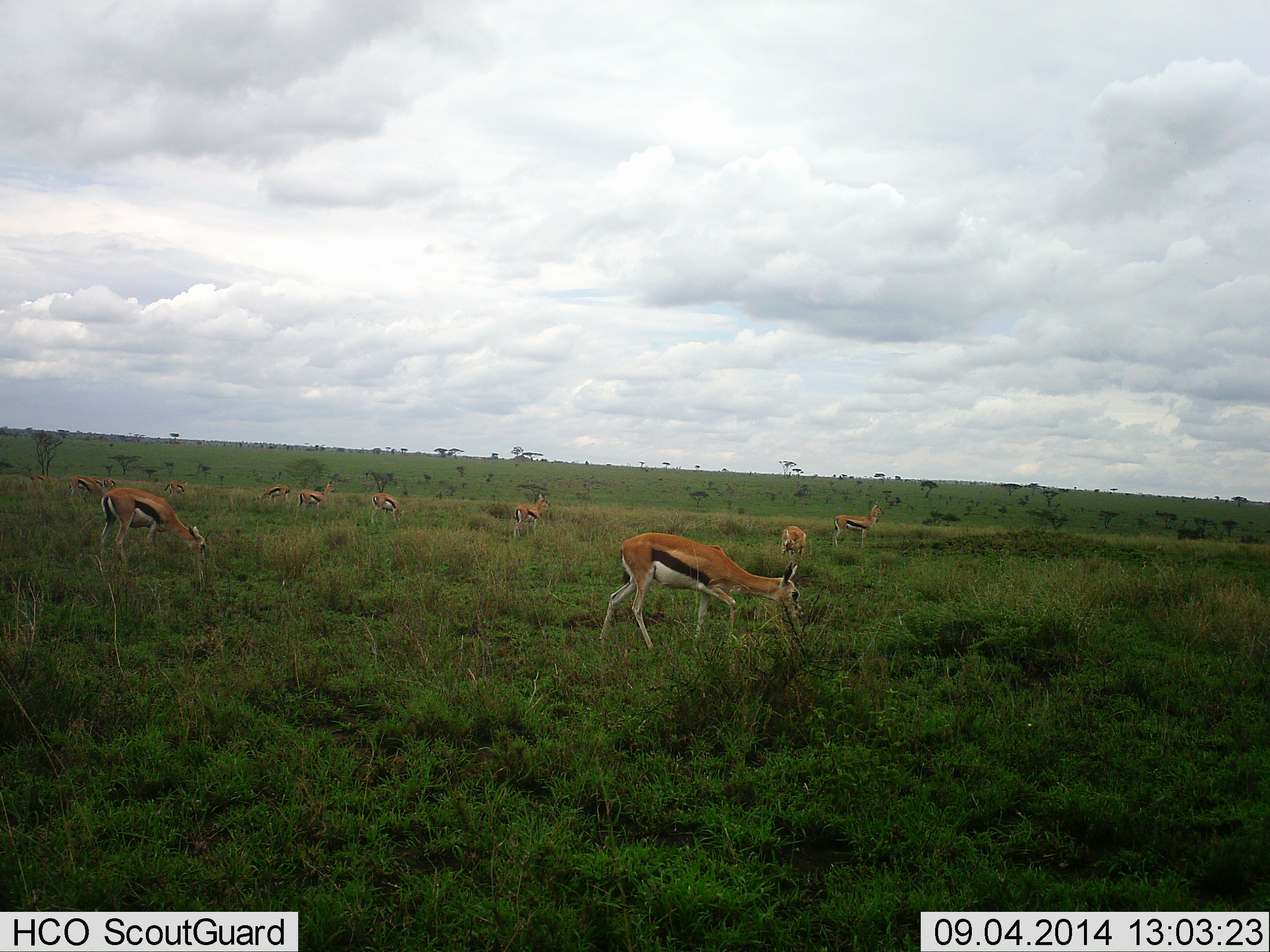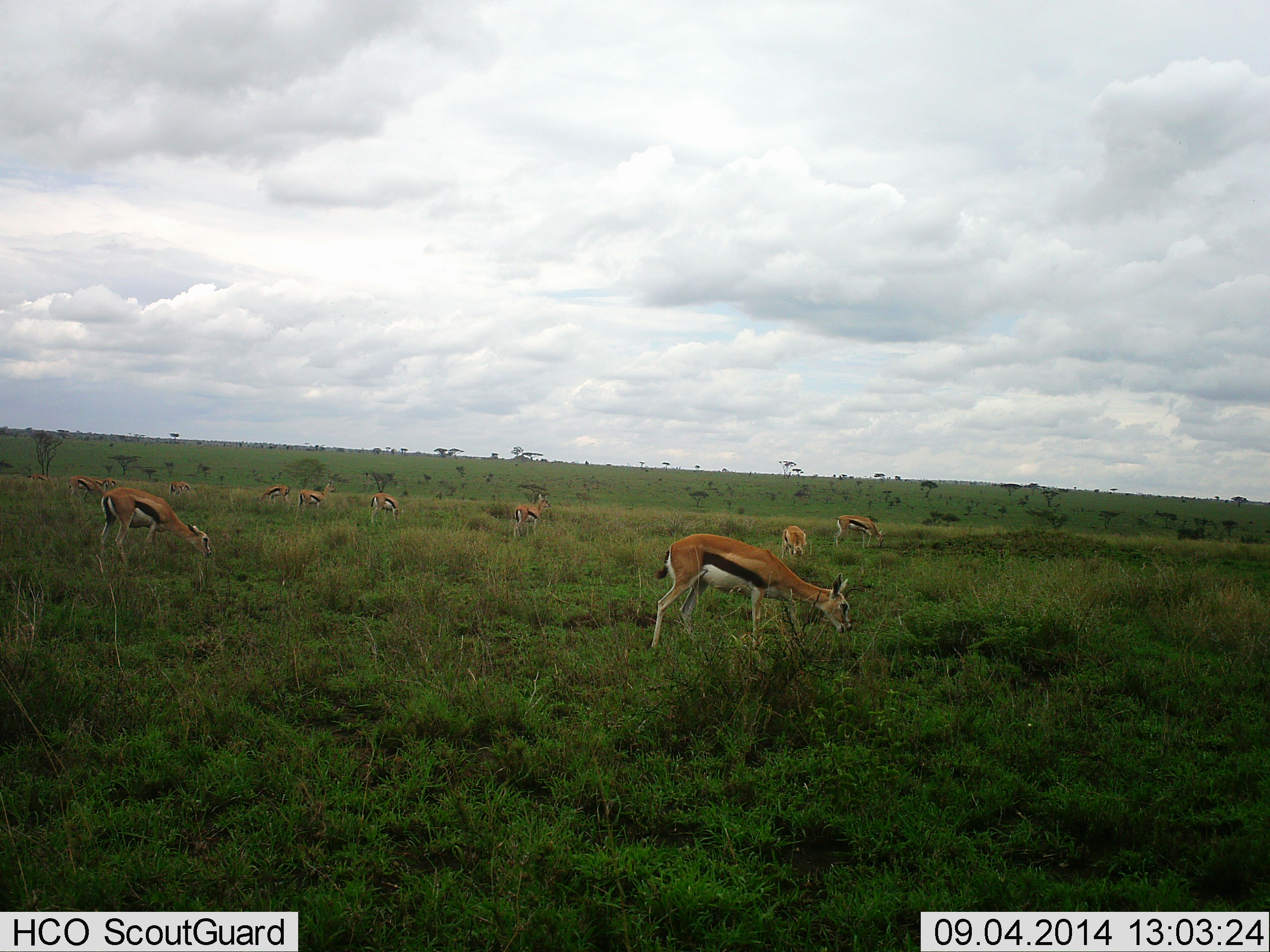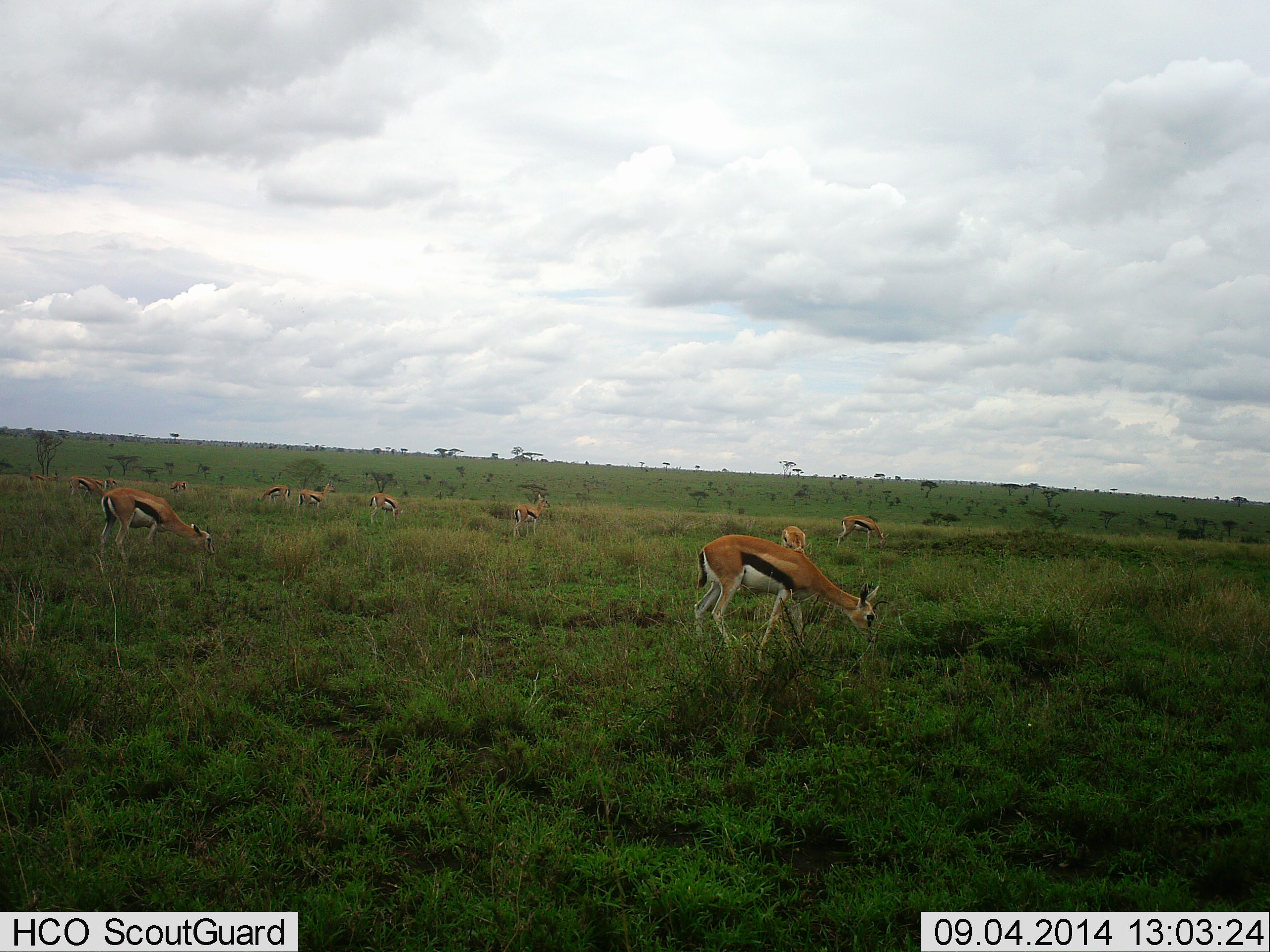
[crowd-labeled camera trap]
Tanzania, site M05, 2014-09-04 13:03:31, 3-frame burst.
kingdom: Animalia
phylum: Chordata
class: Mammalia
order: Artiodactyla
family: Bovidae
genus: Eudorcas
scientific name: Eudorcas thomsonii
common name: thomson's gazelle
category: gazellethomsons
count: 10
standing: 40%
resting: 0%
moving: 20%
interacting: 0%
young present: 0%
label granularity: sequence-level